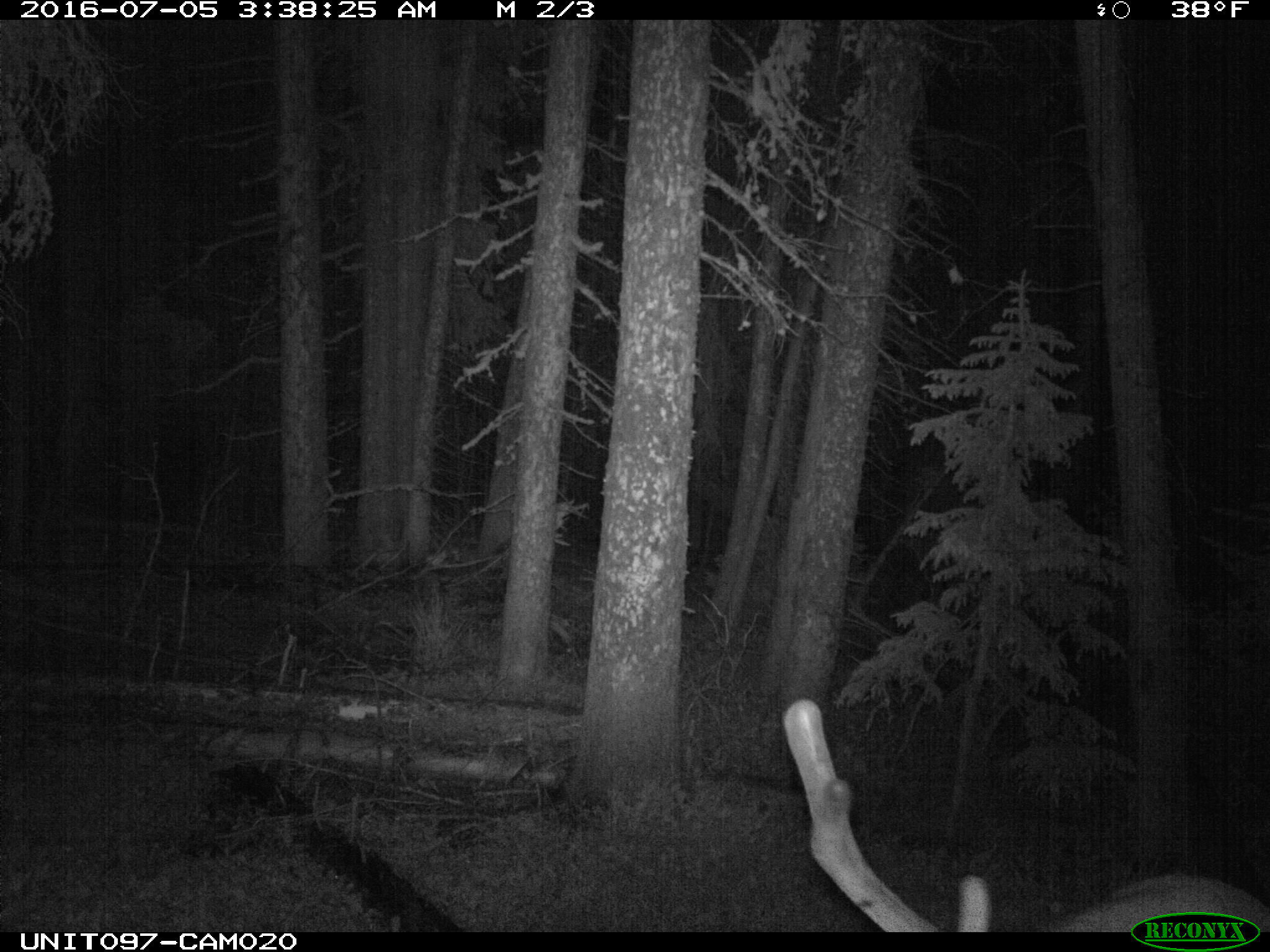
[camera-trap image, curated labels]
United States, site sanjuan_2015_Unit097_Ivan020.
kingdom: Animalia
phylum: Chordata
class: Mammalia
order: Artiodactyla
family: Cervidae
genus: Cervus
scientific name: Cervus elaphus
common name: red deer